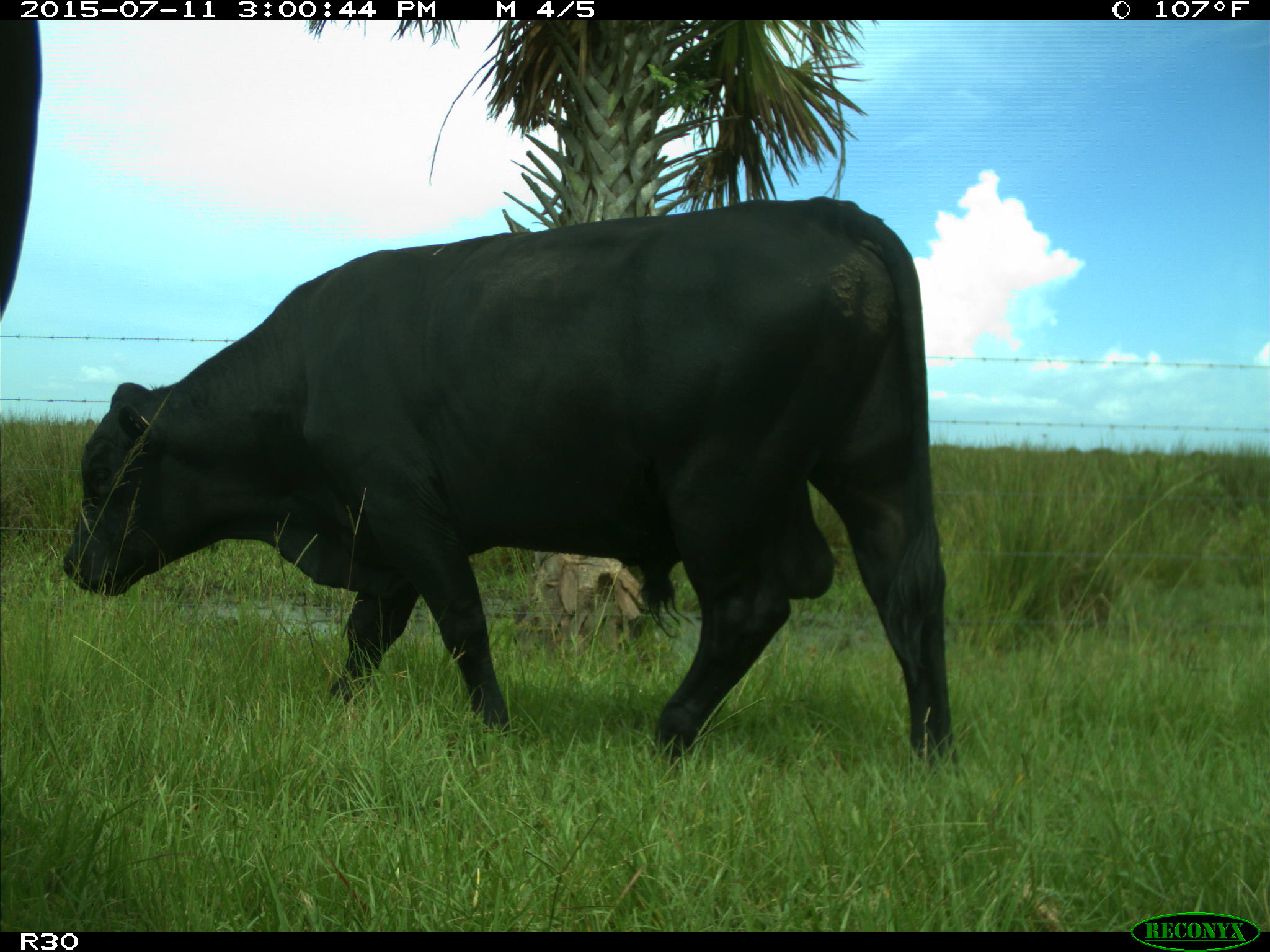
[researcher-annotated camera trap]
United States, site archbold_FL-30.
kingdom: Animalia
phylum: Chordata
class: Mammalia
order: Artiodactyla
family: Bovidae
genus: Bos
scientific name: Bos taurus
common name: domestic cow